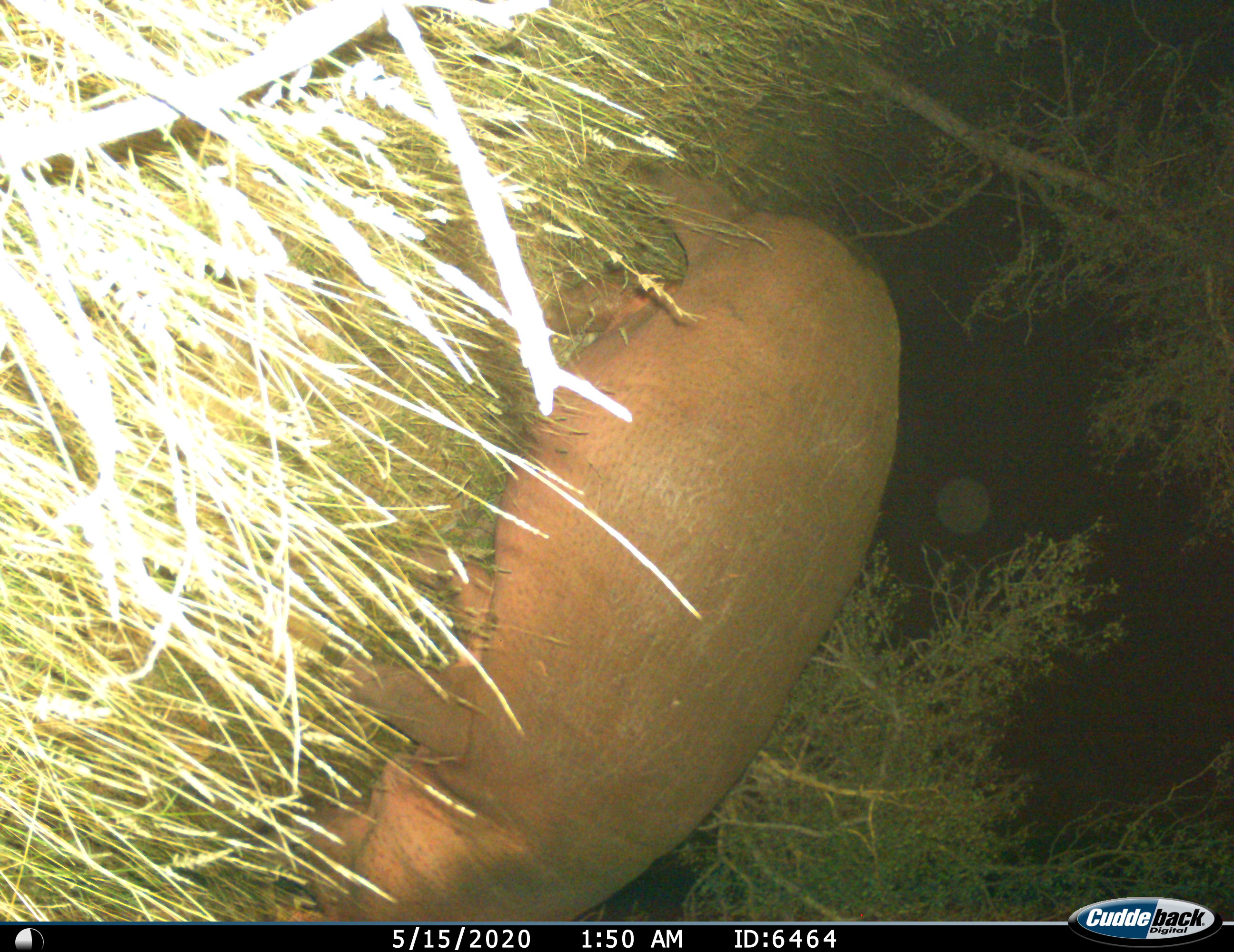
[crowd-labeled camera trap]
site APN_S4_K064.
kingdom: Animalia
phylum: Chordata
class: Mammalia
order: Artiodactyla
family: Hippopotamidae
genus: Hippopotamus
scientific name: Hippopotamus amphibius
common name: hippopotamus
Hippopotamus (Hippopotamus amphibius), count 1. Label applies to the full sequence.